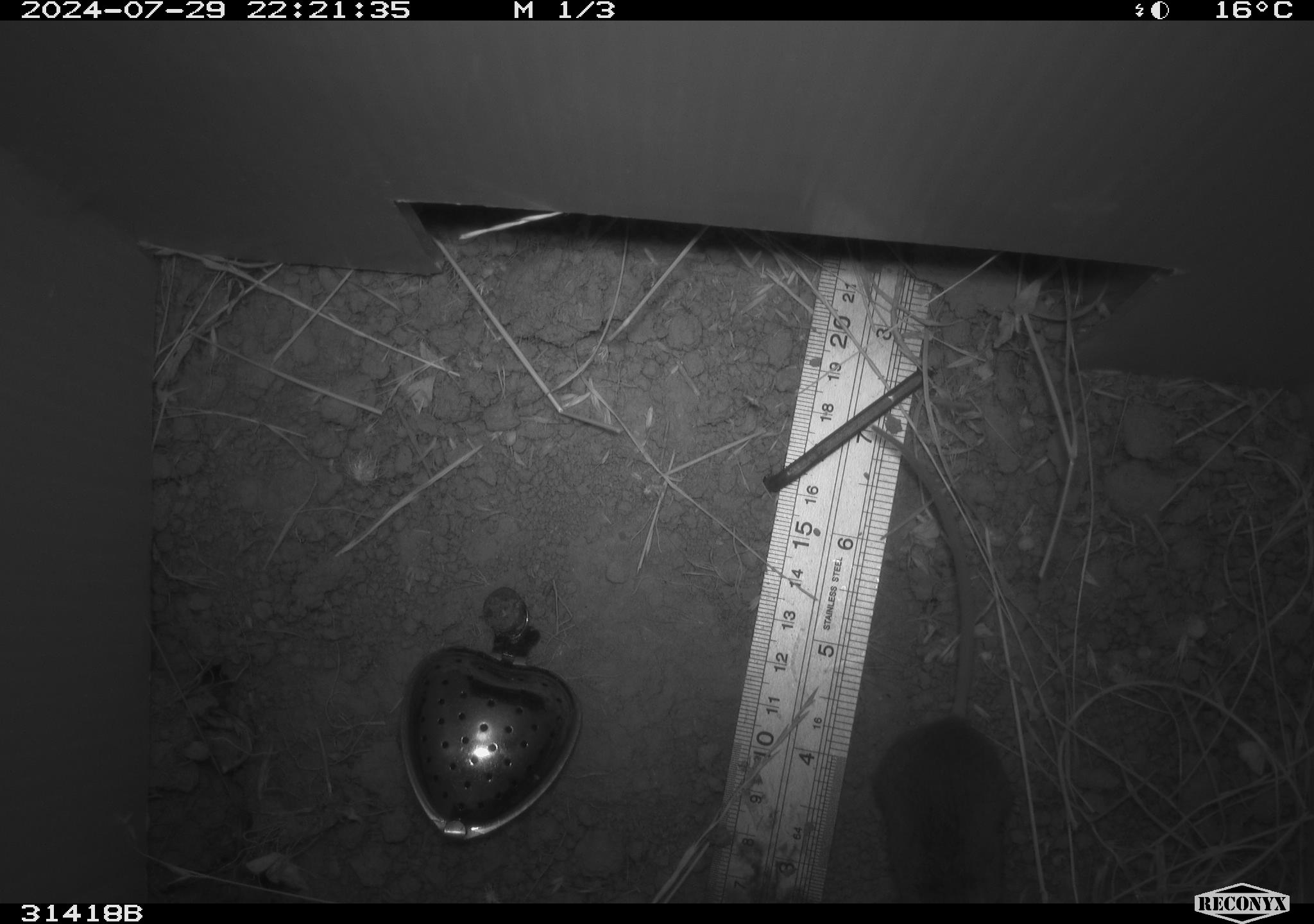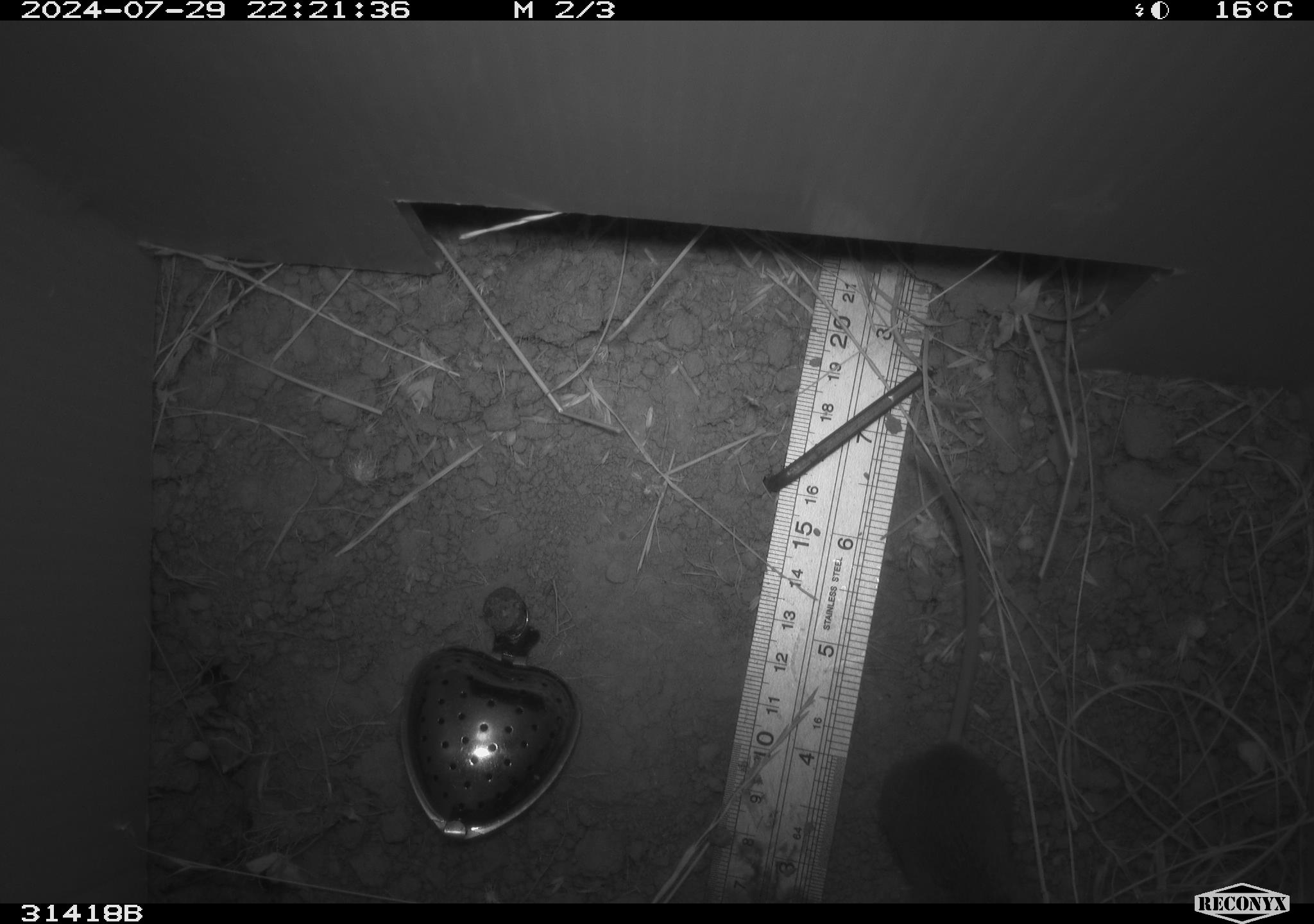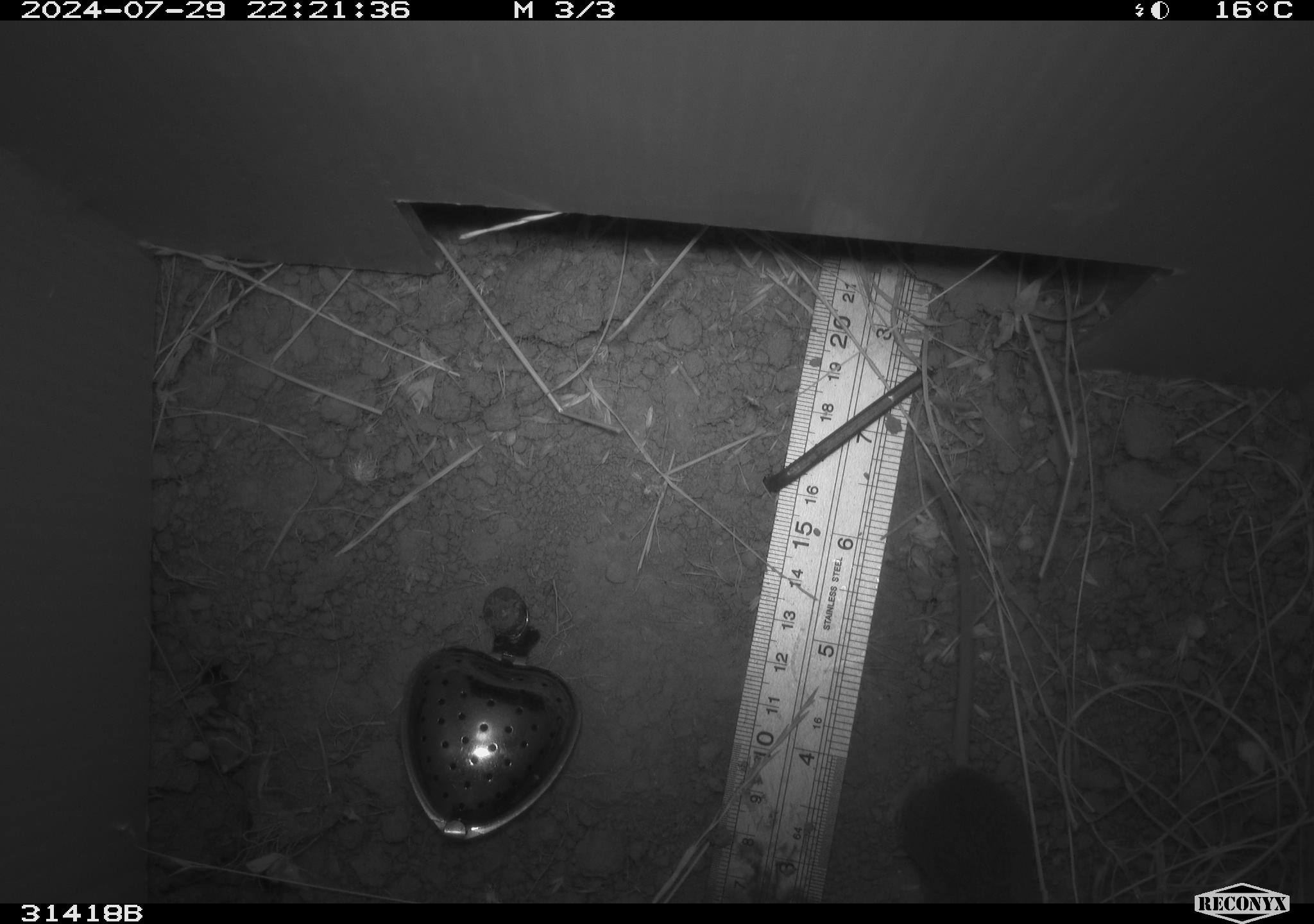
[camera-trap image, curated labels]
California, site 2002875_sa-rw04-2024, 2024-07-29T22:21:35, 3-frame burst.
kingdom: Animalia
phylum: Chordata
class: Mammalia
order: Rodentia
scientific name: Rodentia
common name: mouse species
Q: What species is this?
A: Mouse species (Rodentia).